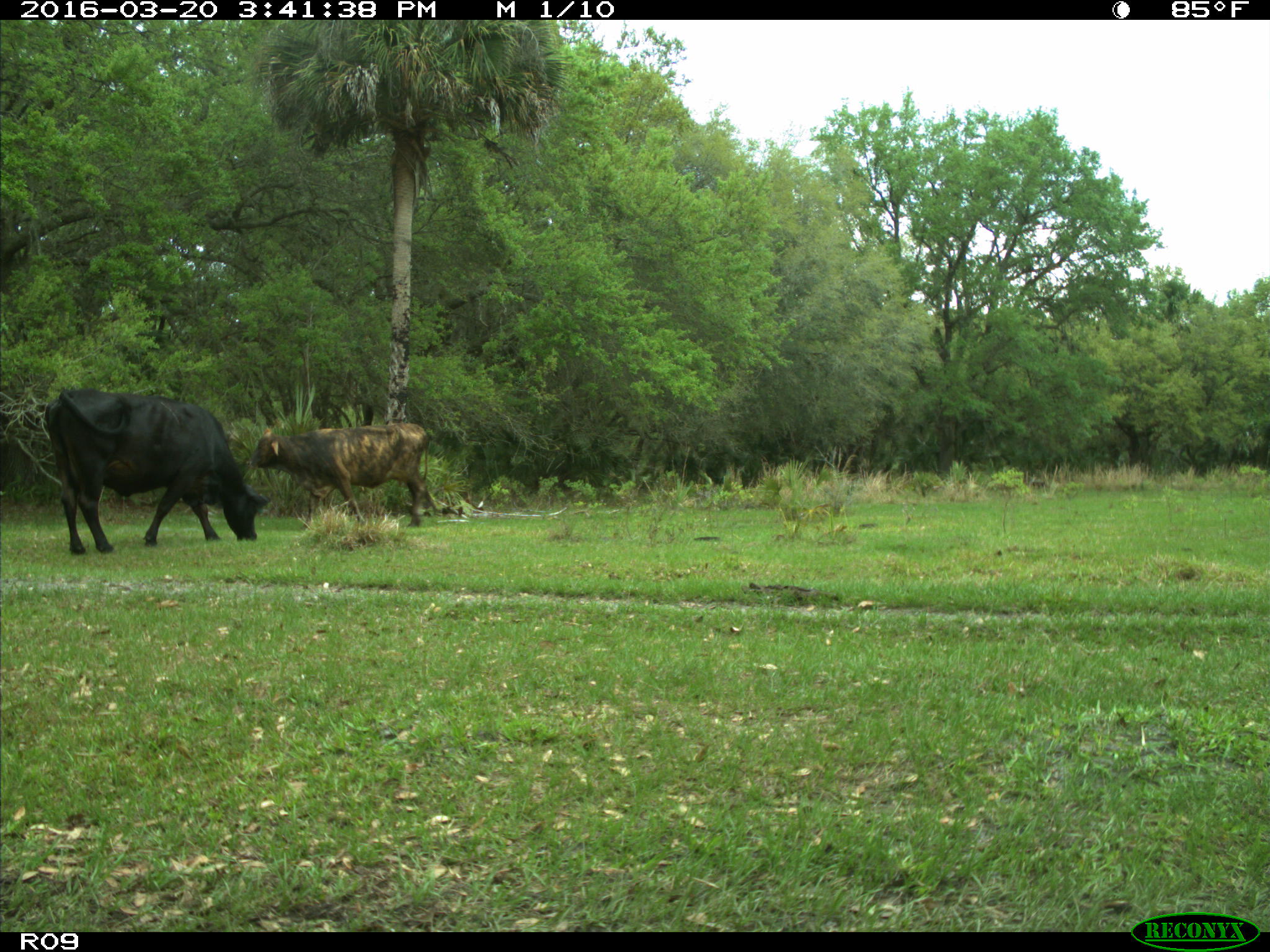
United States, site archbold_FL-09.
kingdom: Animalia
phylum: Chordata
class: Mammalia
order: Artiodactyla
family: Bovidae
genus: Bos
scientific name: Bos taurus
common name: domestic cow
Bos taurus (domestic cow).